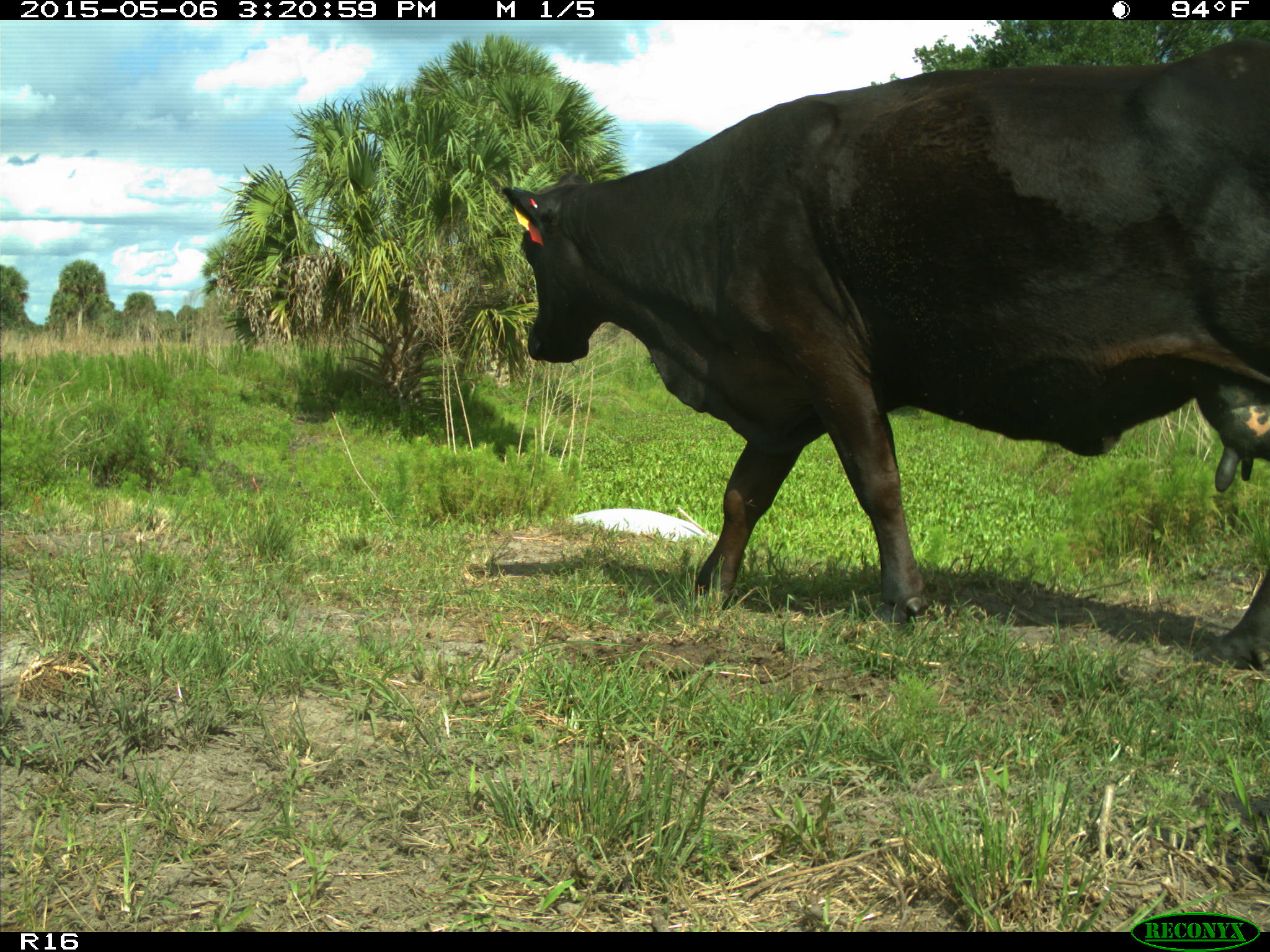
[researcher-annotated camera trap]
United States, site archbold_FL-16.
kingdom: Animalia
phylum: Chordata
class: Mammalia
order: Artiodactyla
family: Bovidae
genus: Bos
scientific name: Bos taurus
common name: domestic cow